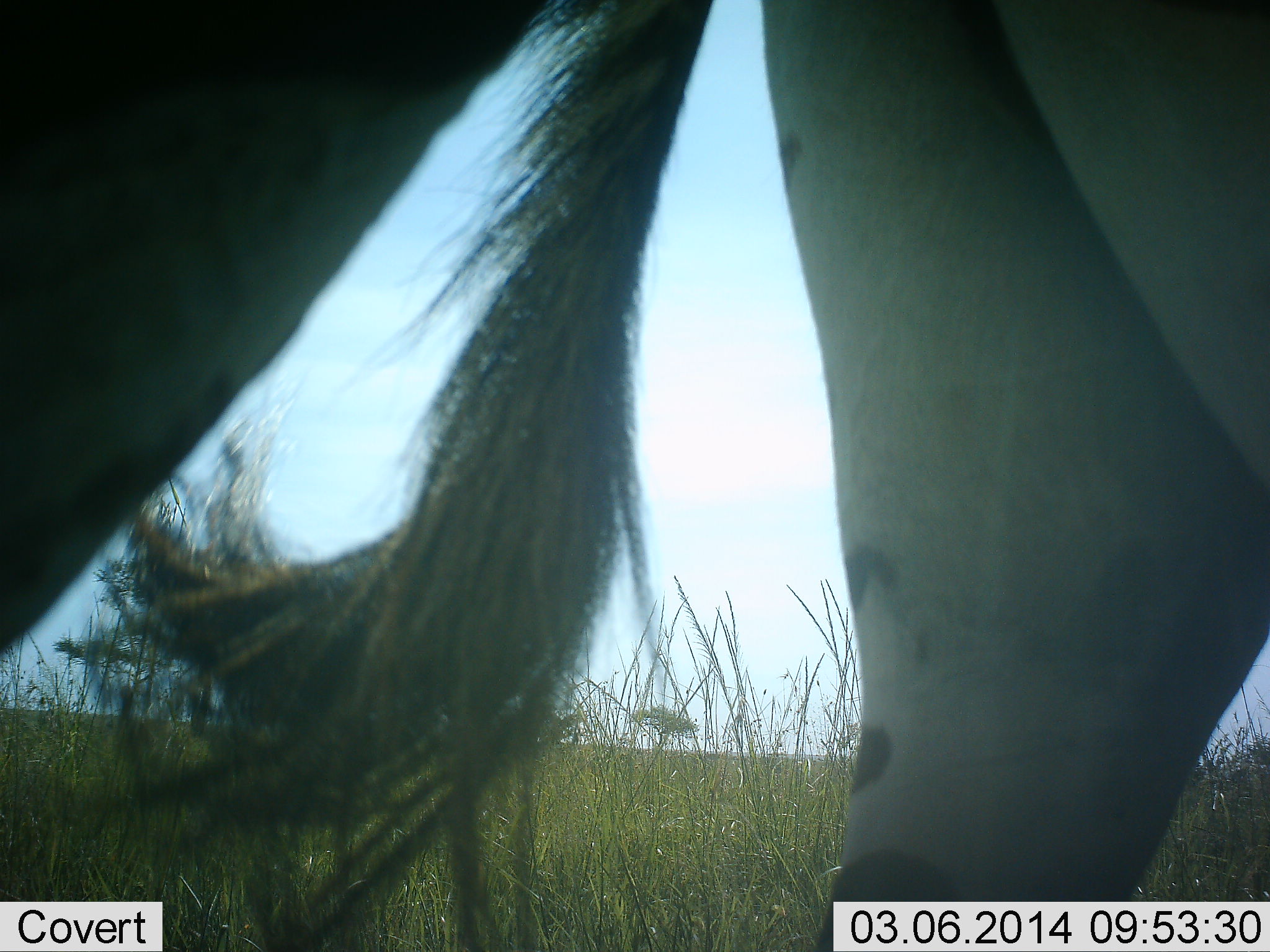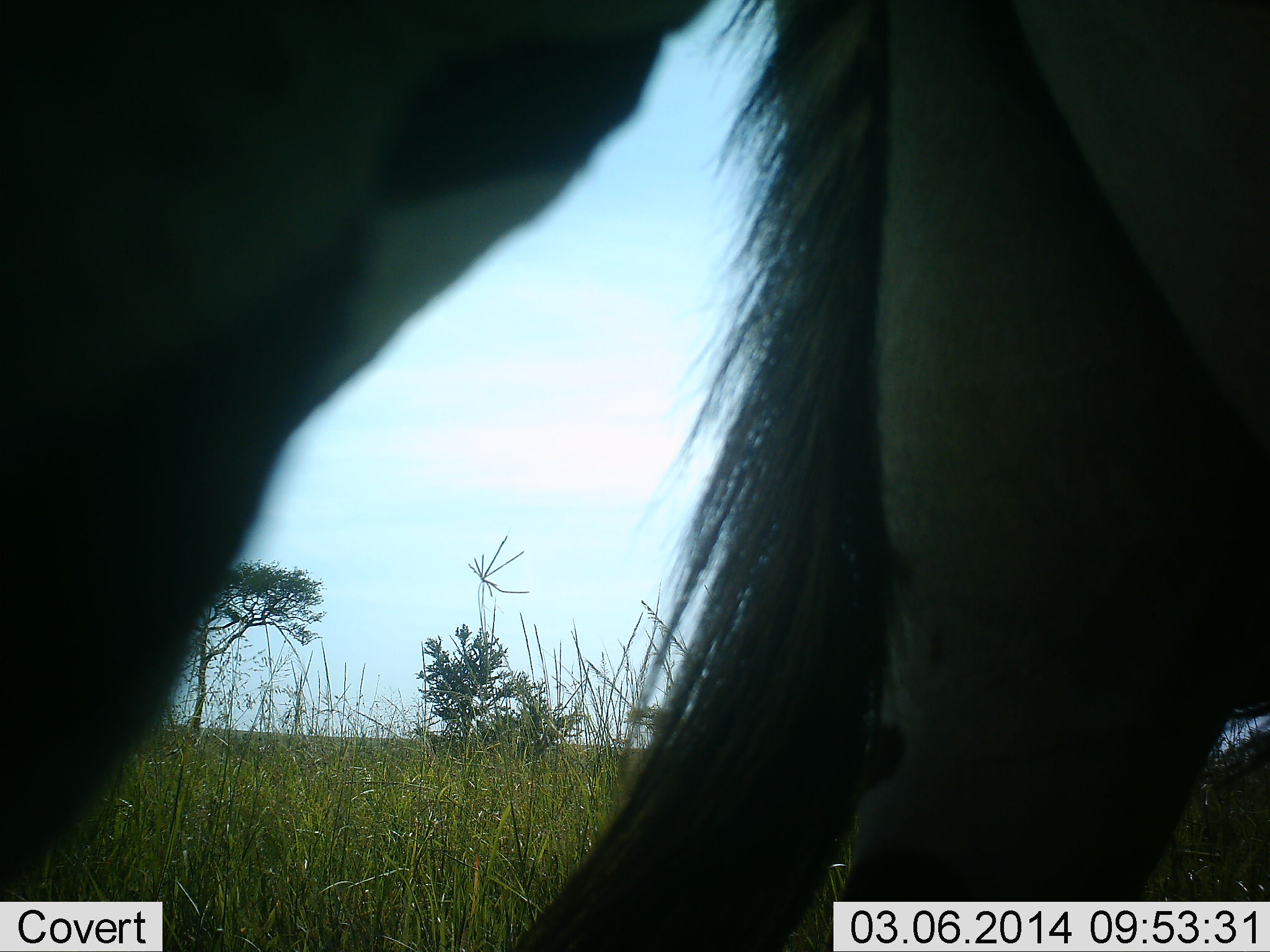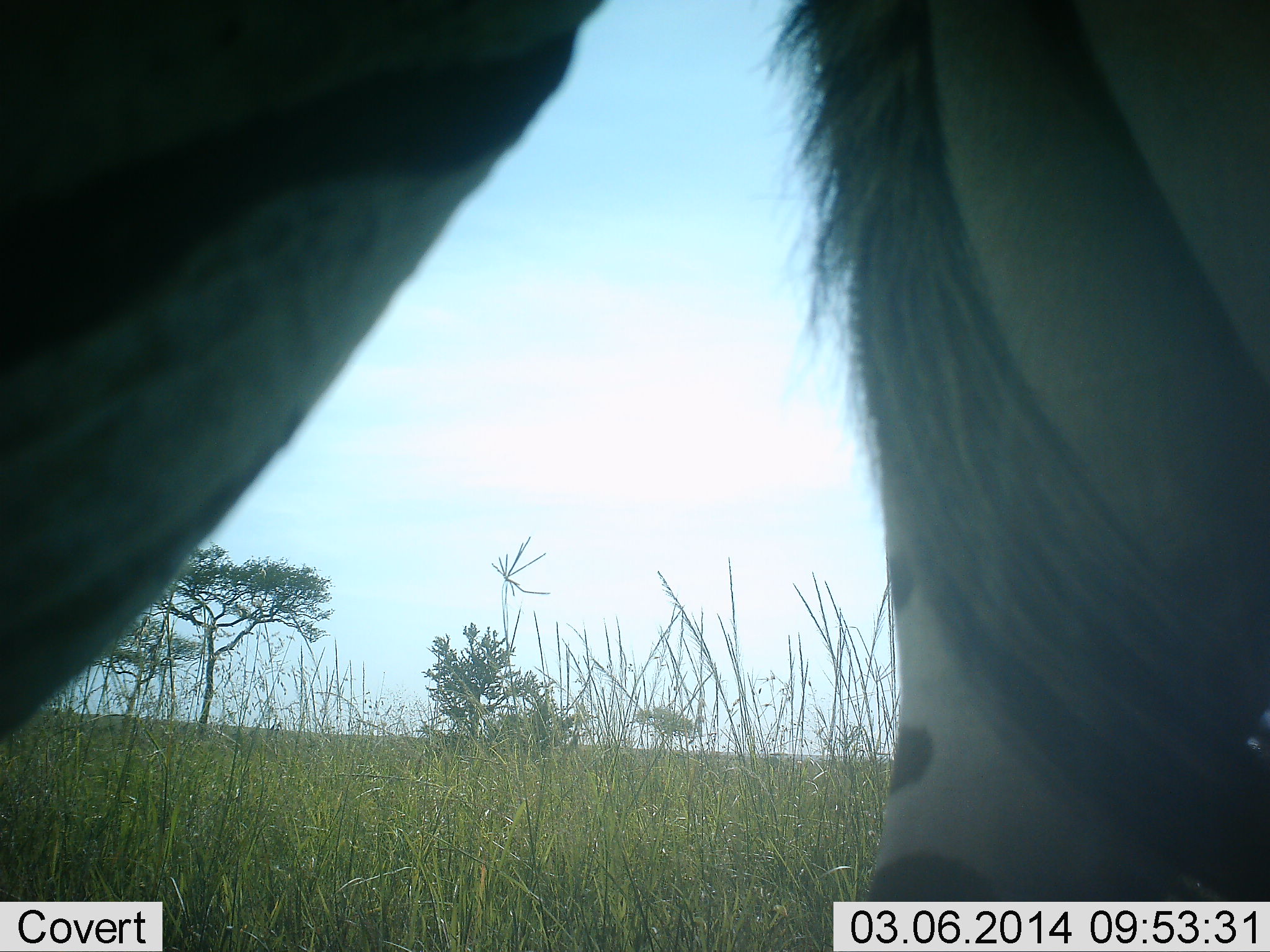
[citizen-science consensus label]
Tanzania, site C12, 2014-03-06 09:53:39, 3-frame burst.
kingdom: Animalia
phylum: Chordata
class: Mammalia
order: Perissodactyla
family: Equidae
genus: Equus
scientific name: Equus quagga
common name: plains zebra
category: zebra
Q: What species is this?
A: Zebra (plains zebra) (Equus quagga).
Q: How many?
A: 2.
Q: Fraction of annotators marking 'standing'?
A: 90%.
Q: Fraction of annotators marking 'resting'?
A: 0%.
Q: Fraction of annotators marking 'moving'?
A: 10%.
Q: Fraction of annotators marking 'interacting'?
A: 10%.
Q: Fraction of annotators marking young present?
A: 0%.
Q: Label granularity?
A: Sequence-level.